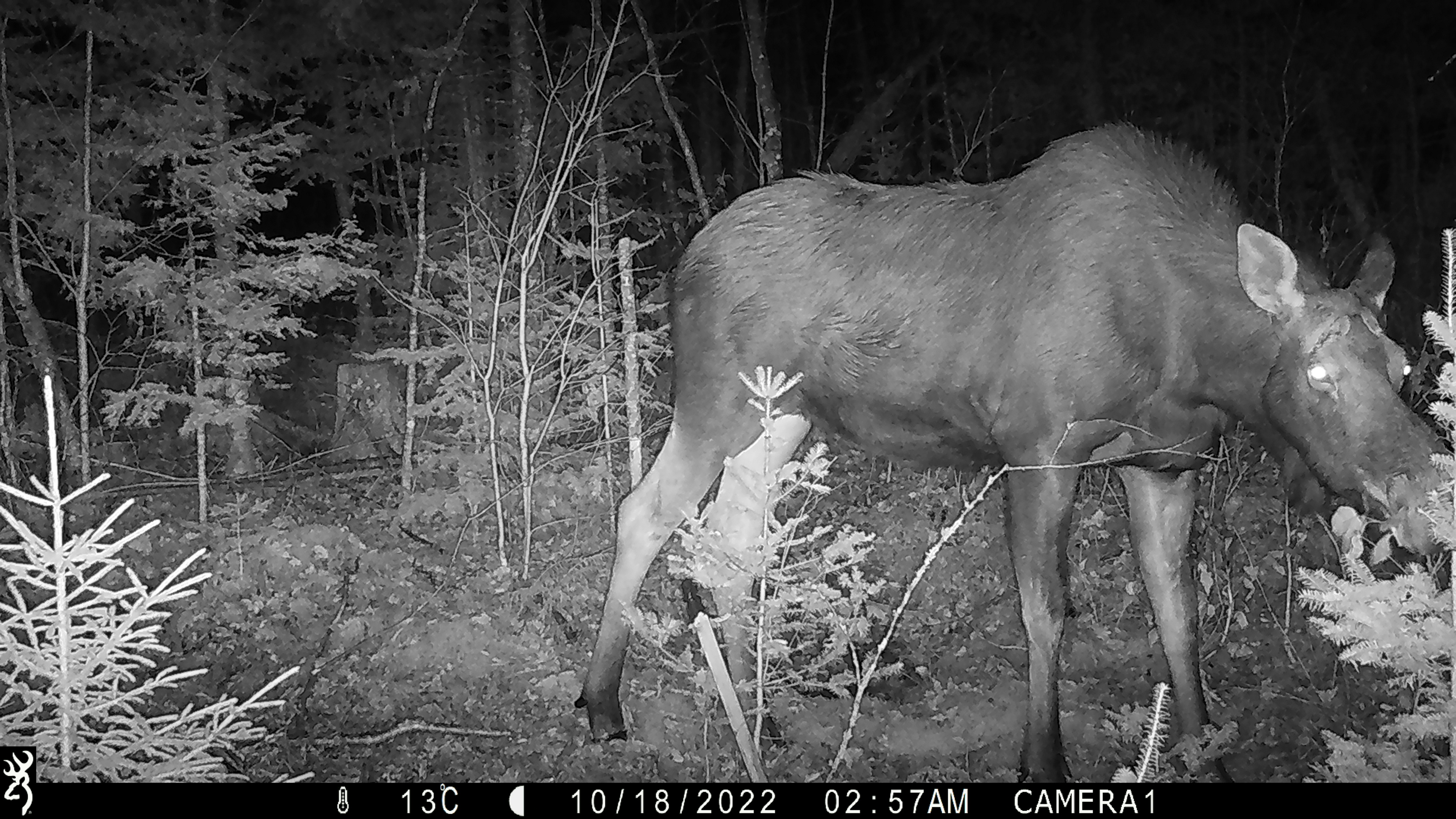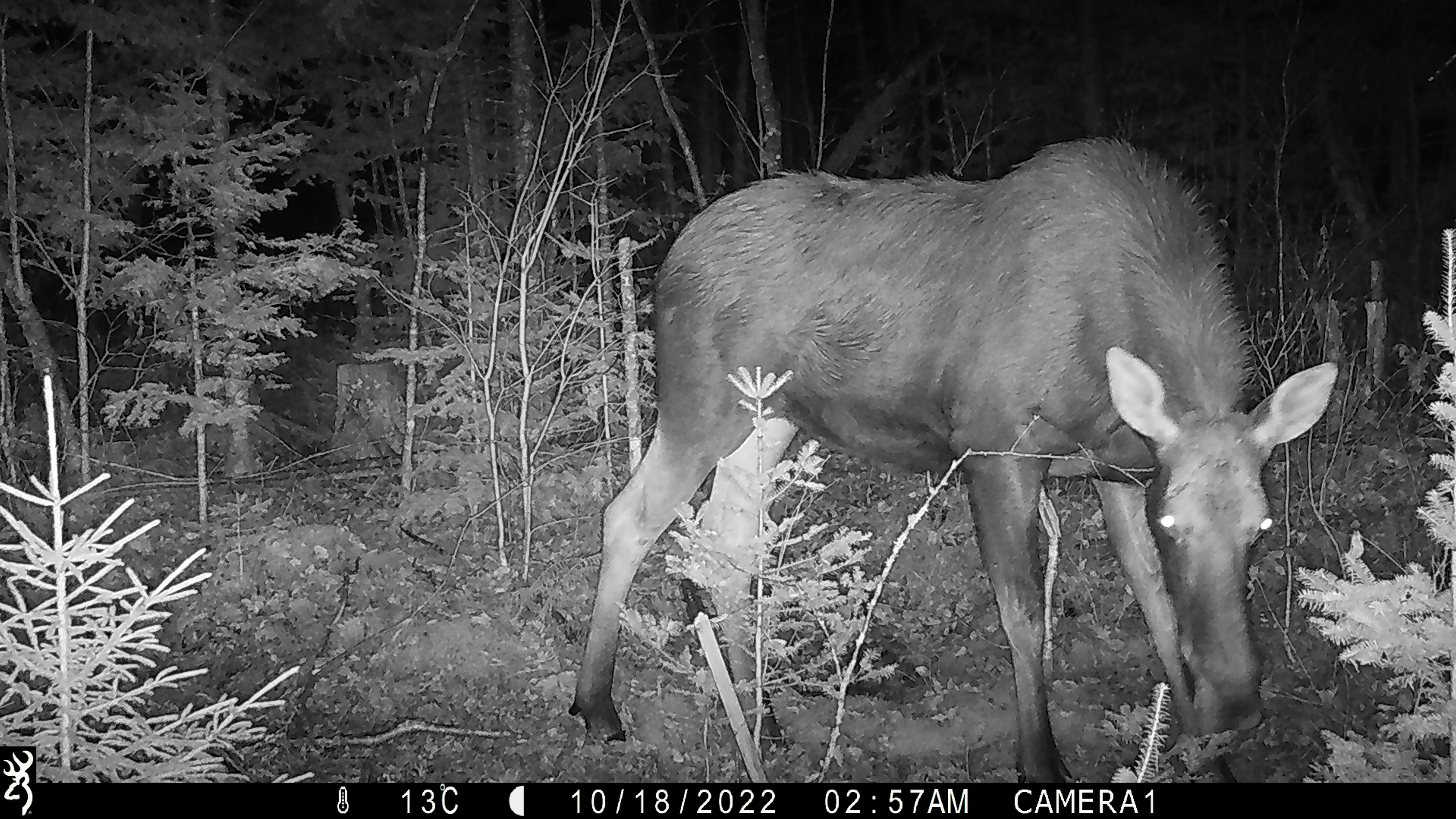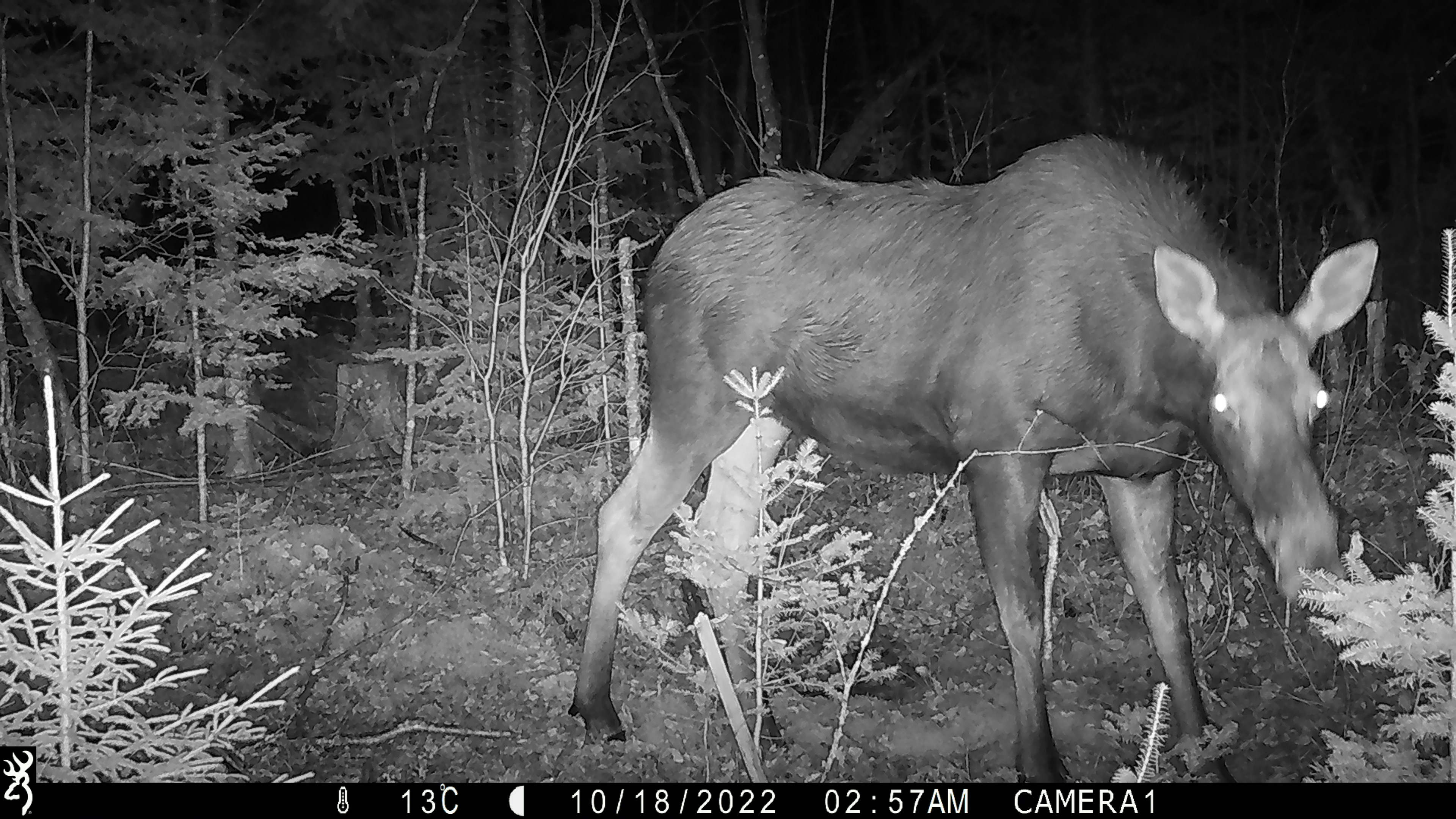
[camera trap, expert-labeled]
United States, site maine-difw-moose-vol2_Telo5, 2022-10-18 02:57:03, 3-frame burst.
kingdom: Animalia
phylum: Chordata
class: Mammalia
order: Artiodactyla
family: Cervidae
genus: Alces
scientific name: Alces alces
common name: moose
Moose (Alces alces).